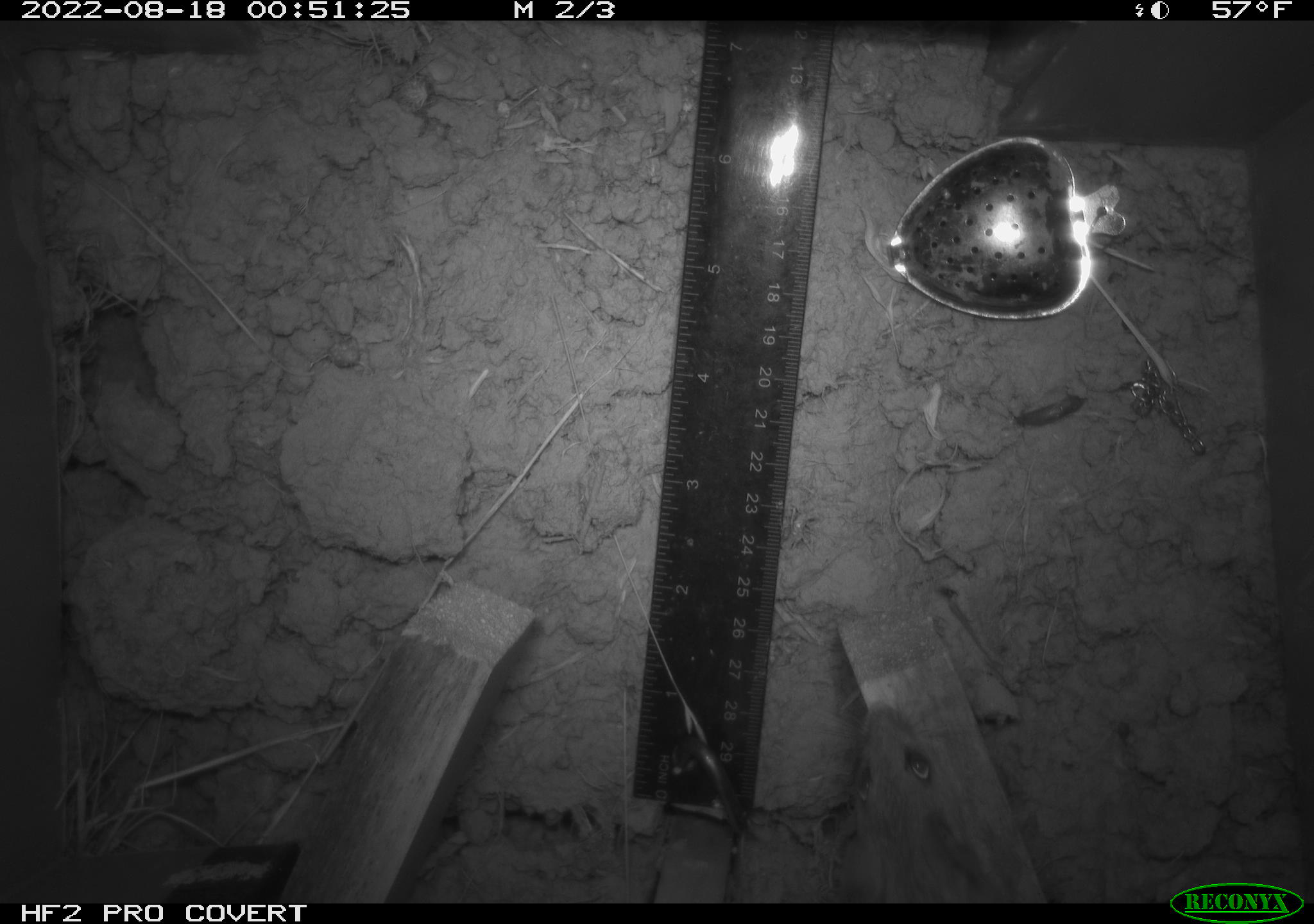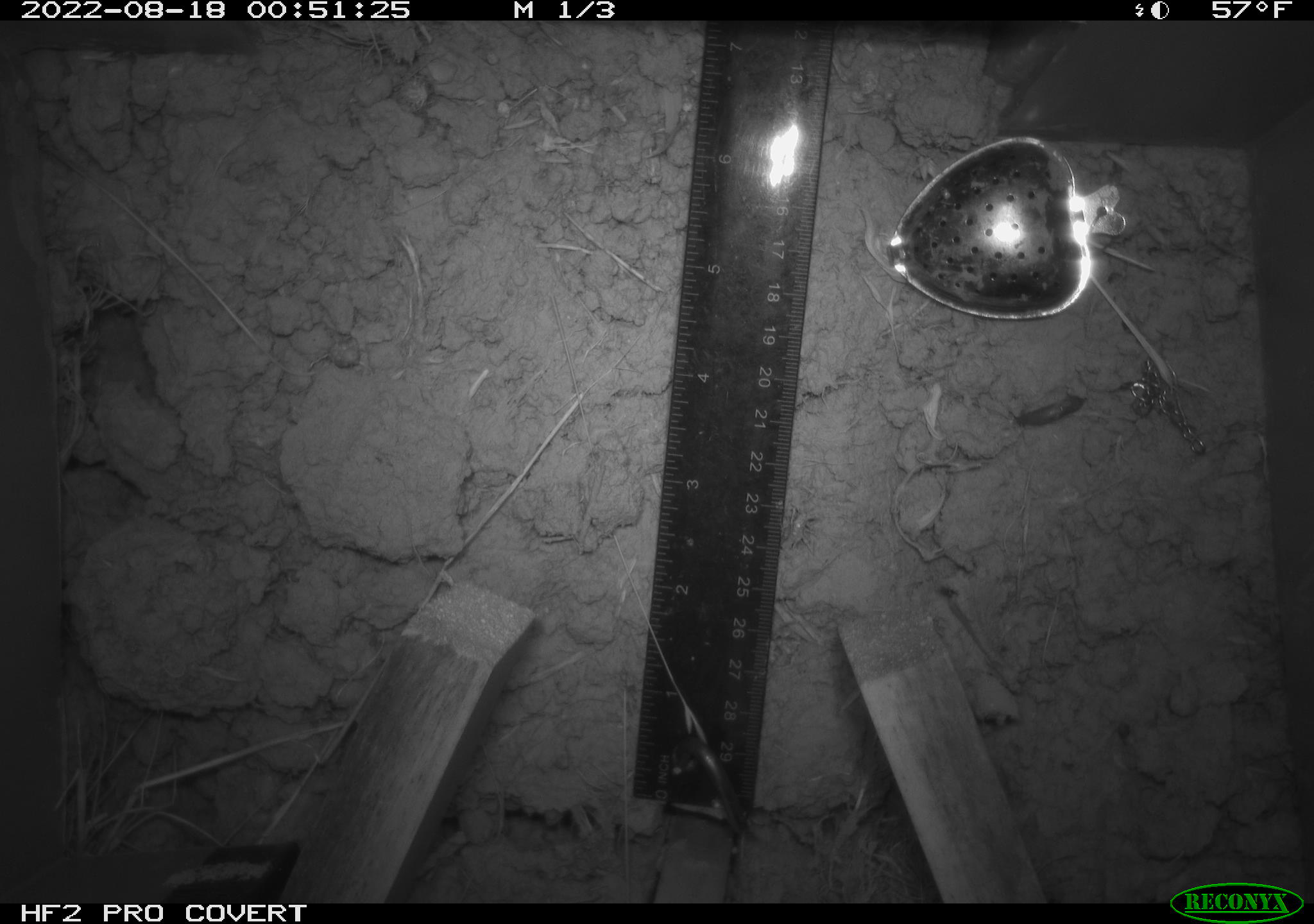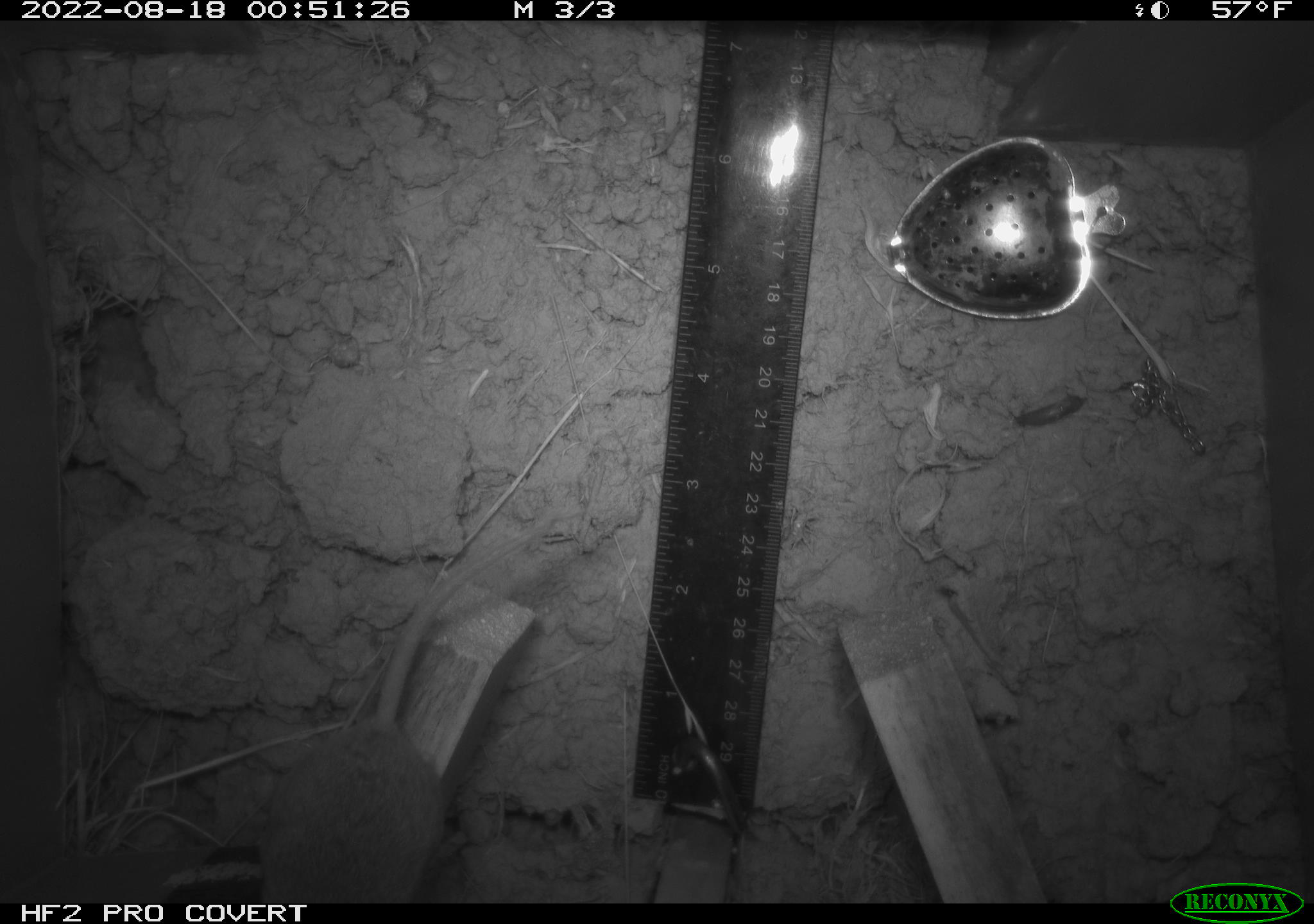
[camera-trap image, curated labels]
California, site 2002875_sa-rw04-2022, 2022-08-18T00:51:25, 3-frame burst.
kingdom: Animalia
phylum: Chordata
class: Mammalia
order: Rodentia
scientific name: Rodentia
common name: mouse species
Mouse species (Rodentia).